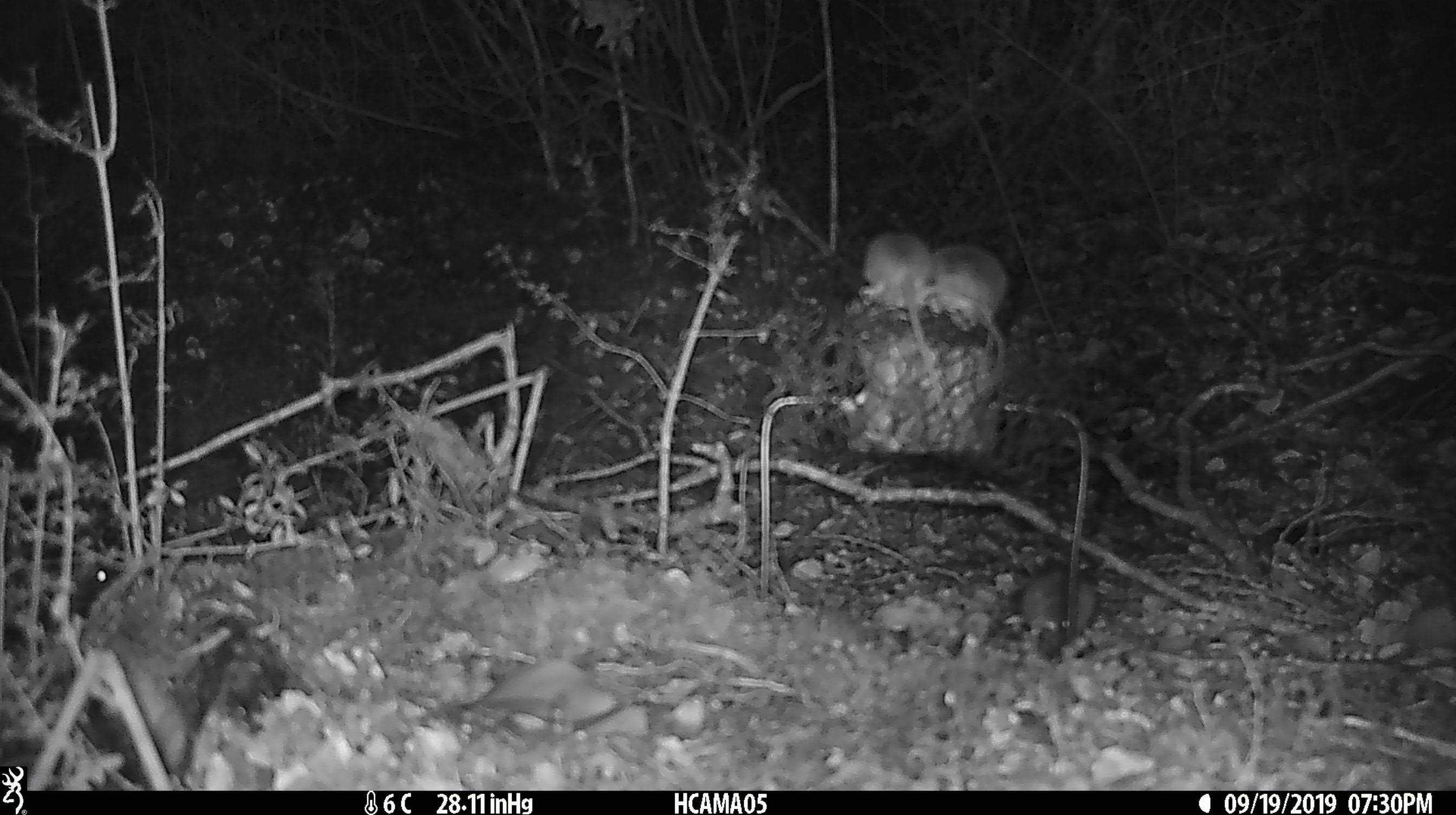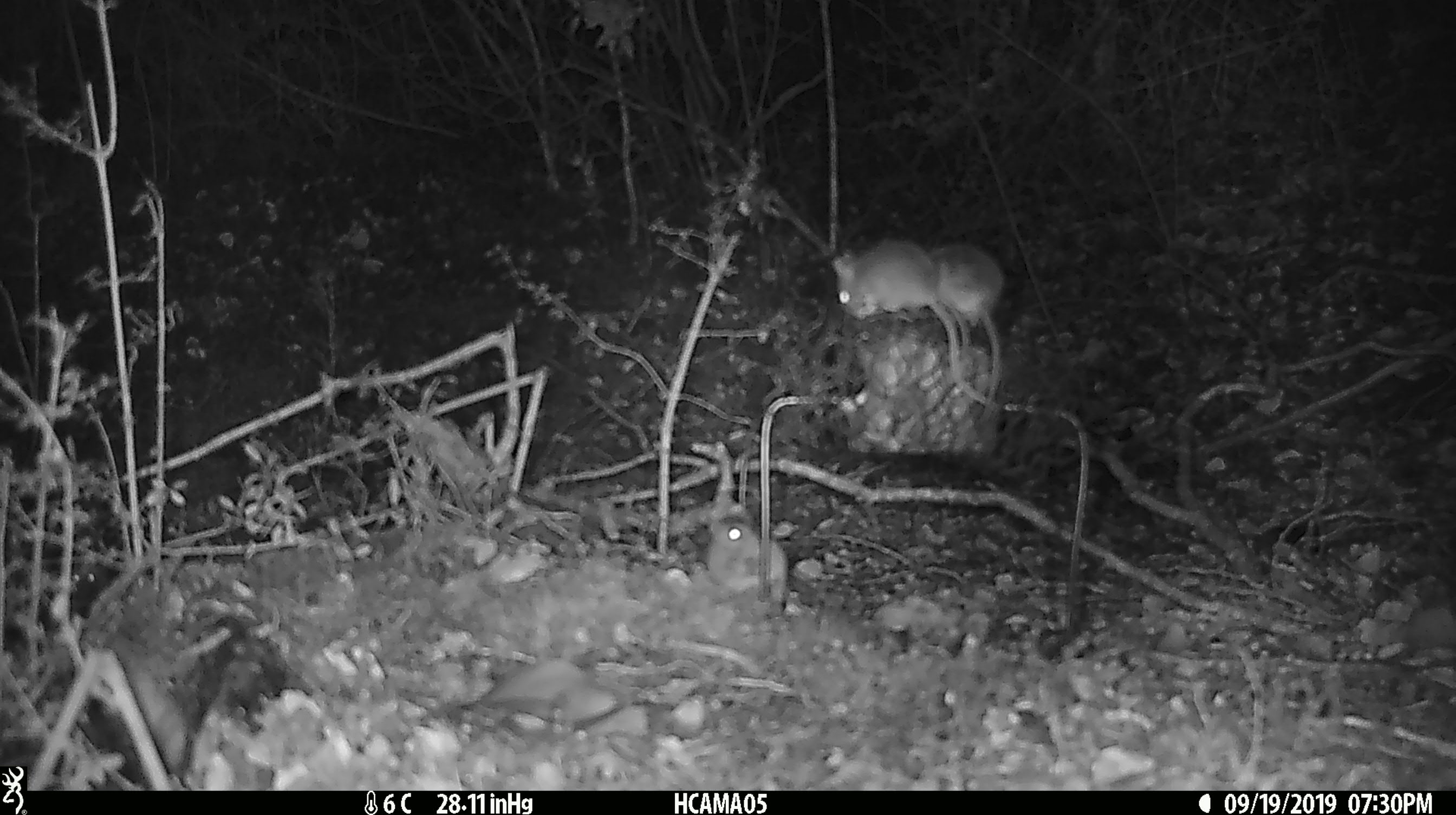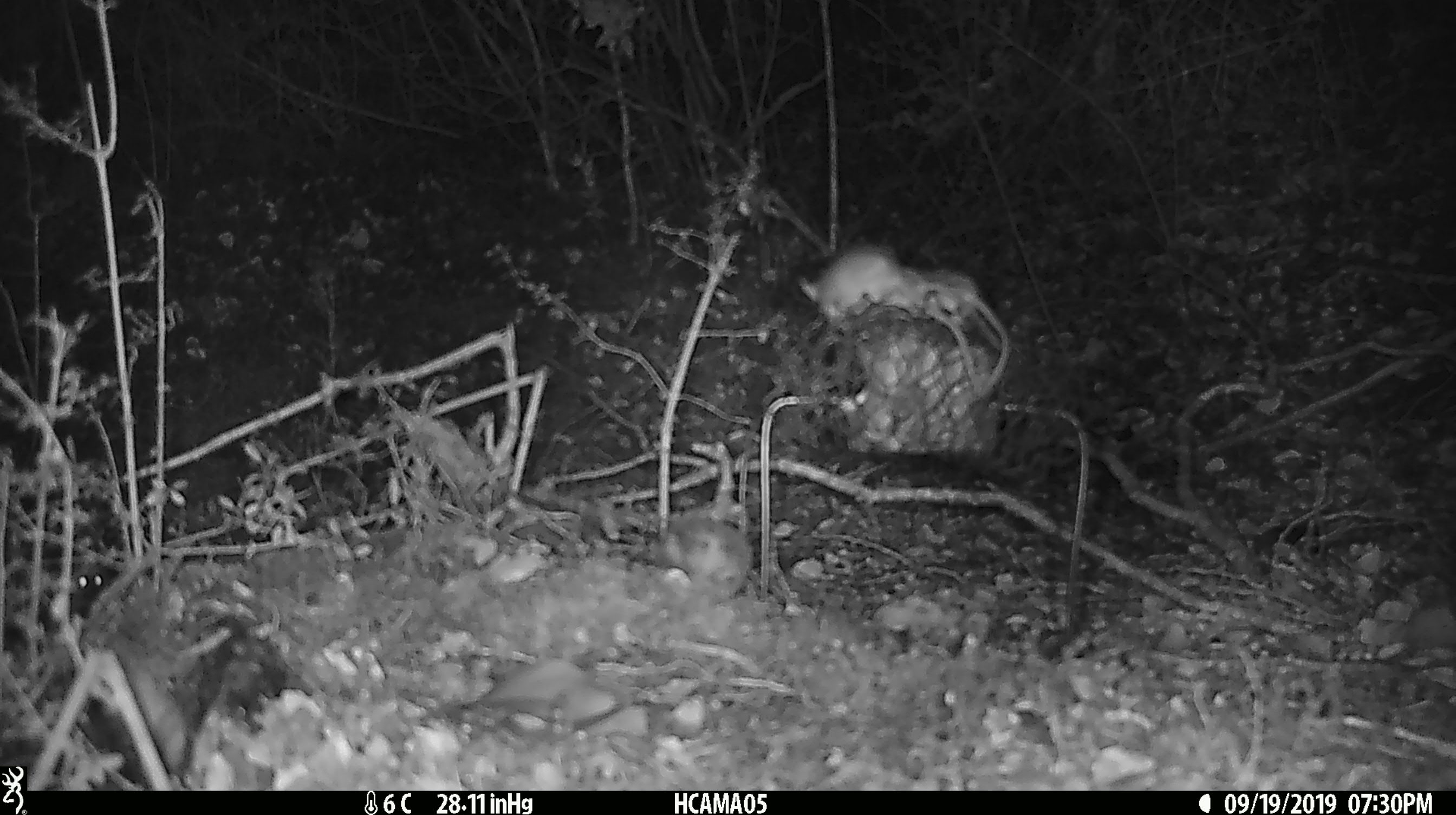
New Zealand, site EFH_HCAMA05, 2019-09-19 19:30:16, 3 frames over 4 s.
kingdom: Animalia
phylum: Chordata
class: Mammalia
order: Rodentia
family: Muridae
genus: Mus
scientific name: Mus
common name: mouse